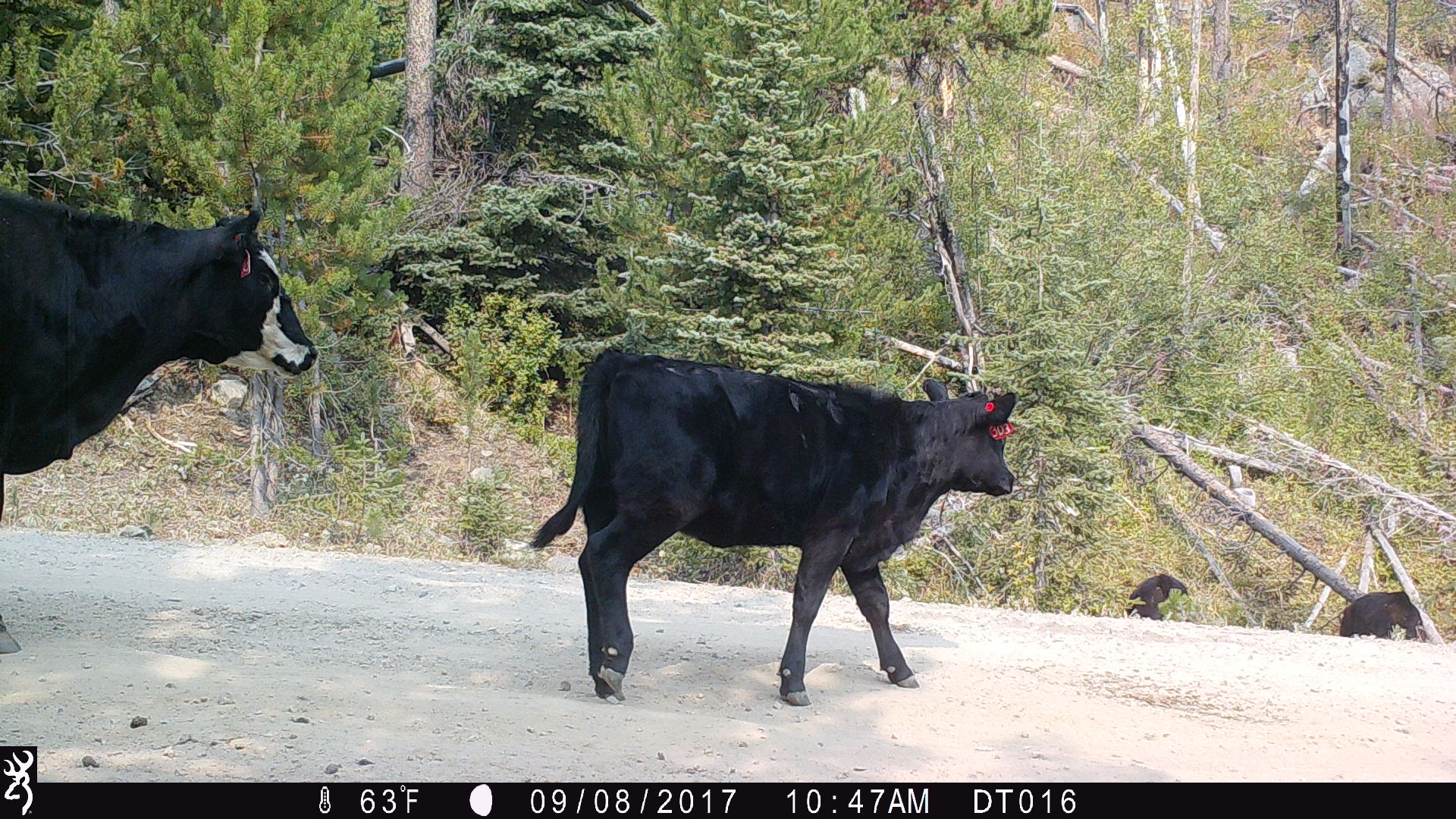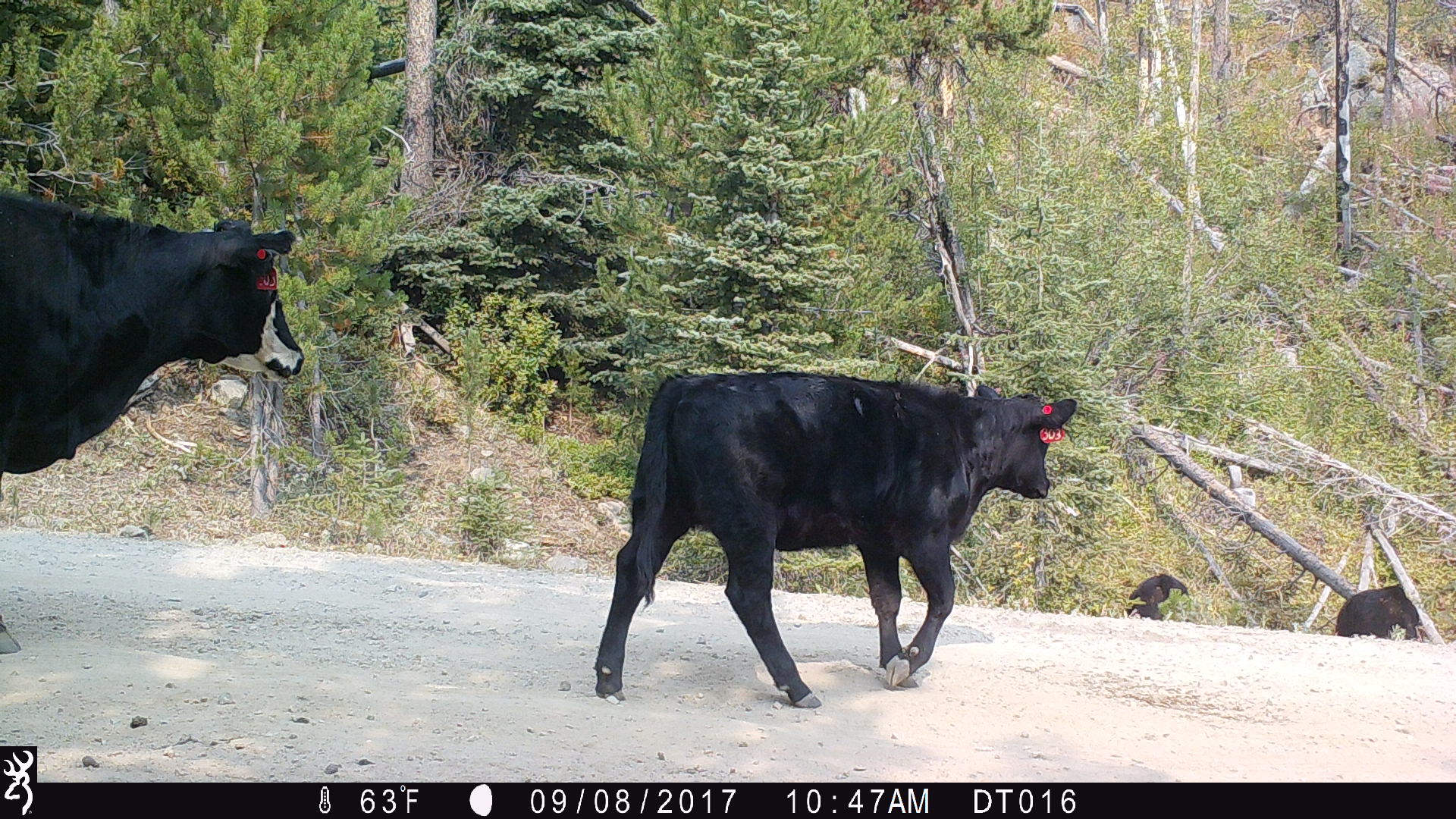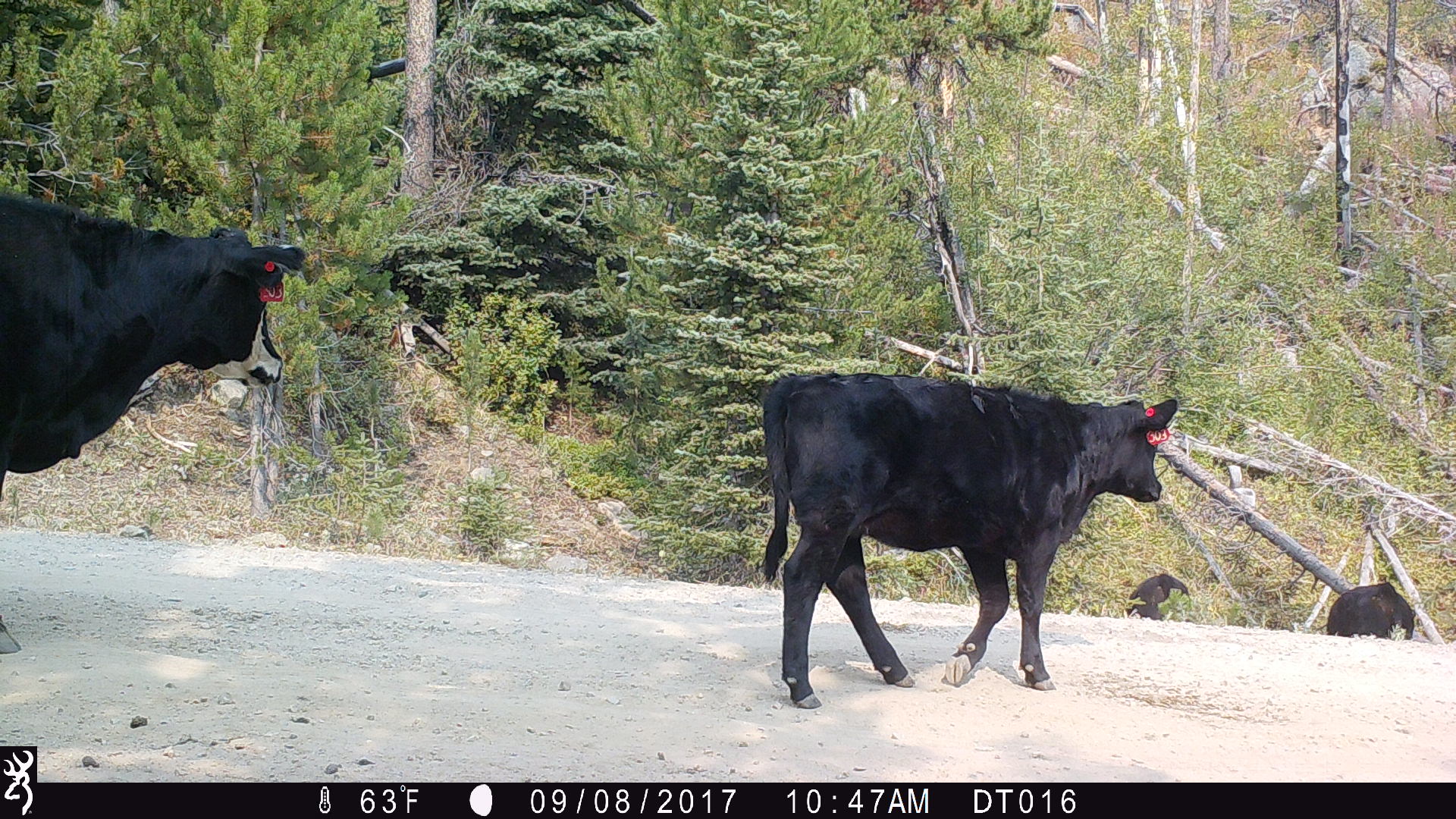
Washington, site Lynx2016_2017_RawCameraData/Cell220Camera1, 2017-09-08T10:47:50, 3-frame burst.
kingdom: Animalia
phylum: Chordata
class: Mammalia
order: Artiodactyla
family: Bovidae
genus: Bos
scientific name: Bos taurus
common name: domestic cattle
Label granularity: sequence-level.